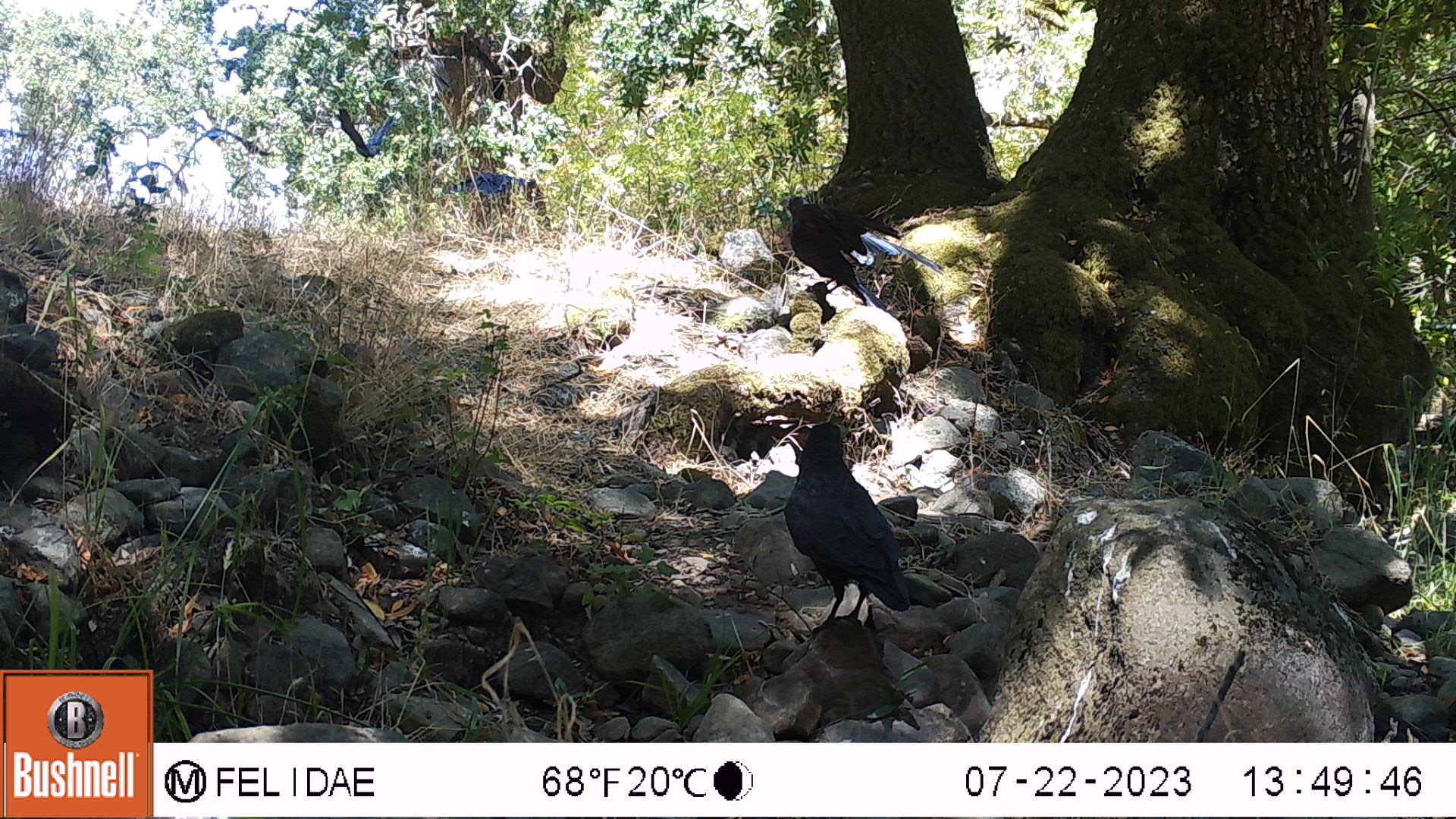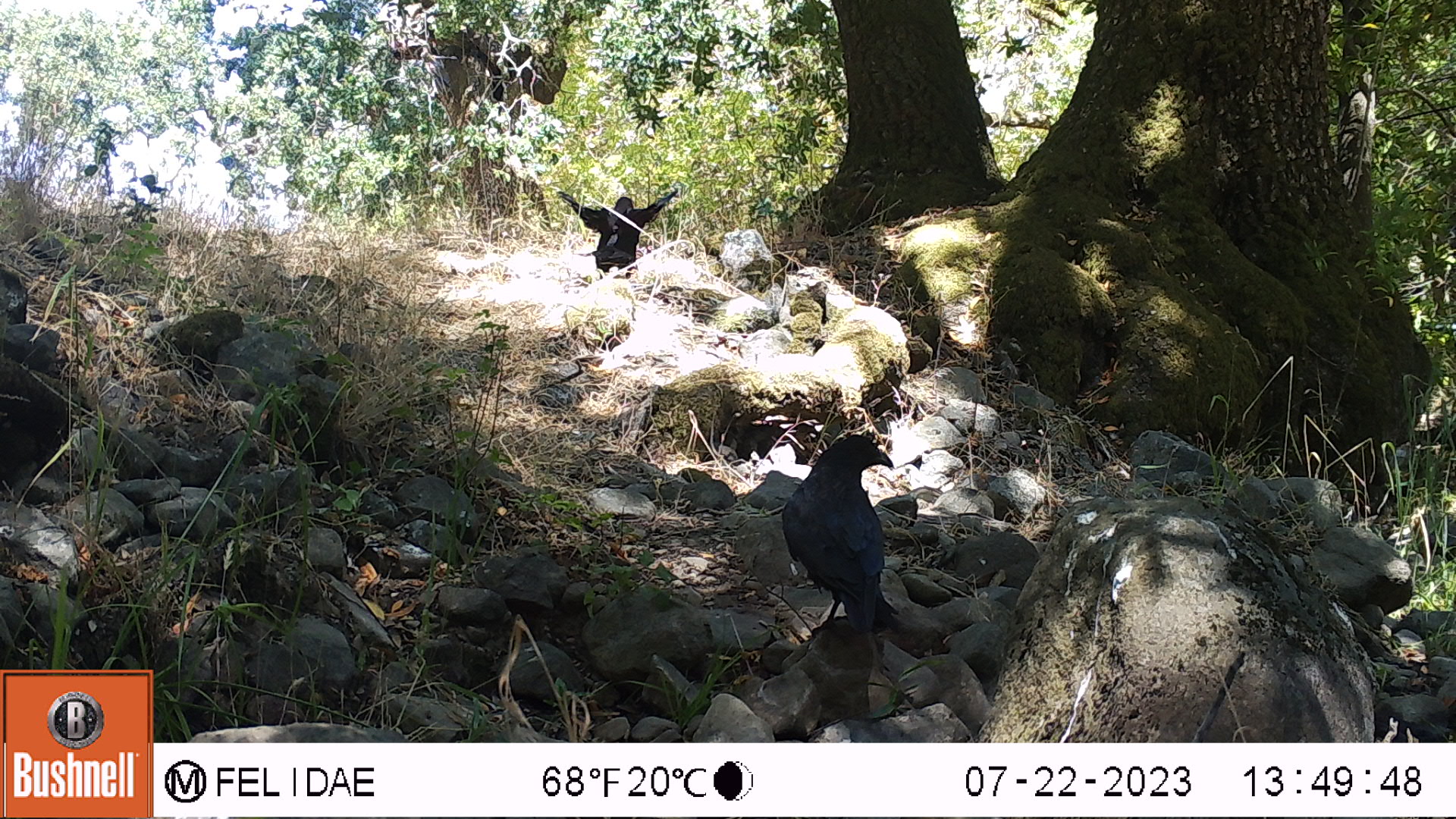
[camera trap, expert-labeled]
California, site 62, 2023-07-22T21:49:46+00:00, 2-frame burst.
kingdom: Animalia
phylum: Chordata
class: Aves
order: Passeriformes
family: Corvidae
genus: Corvus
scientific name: Corvus brachyrhynchos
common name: american crow